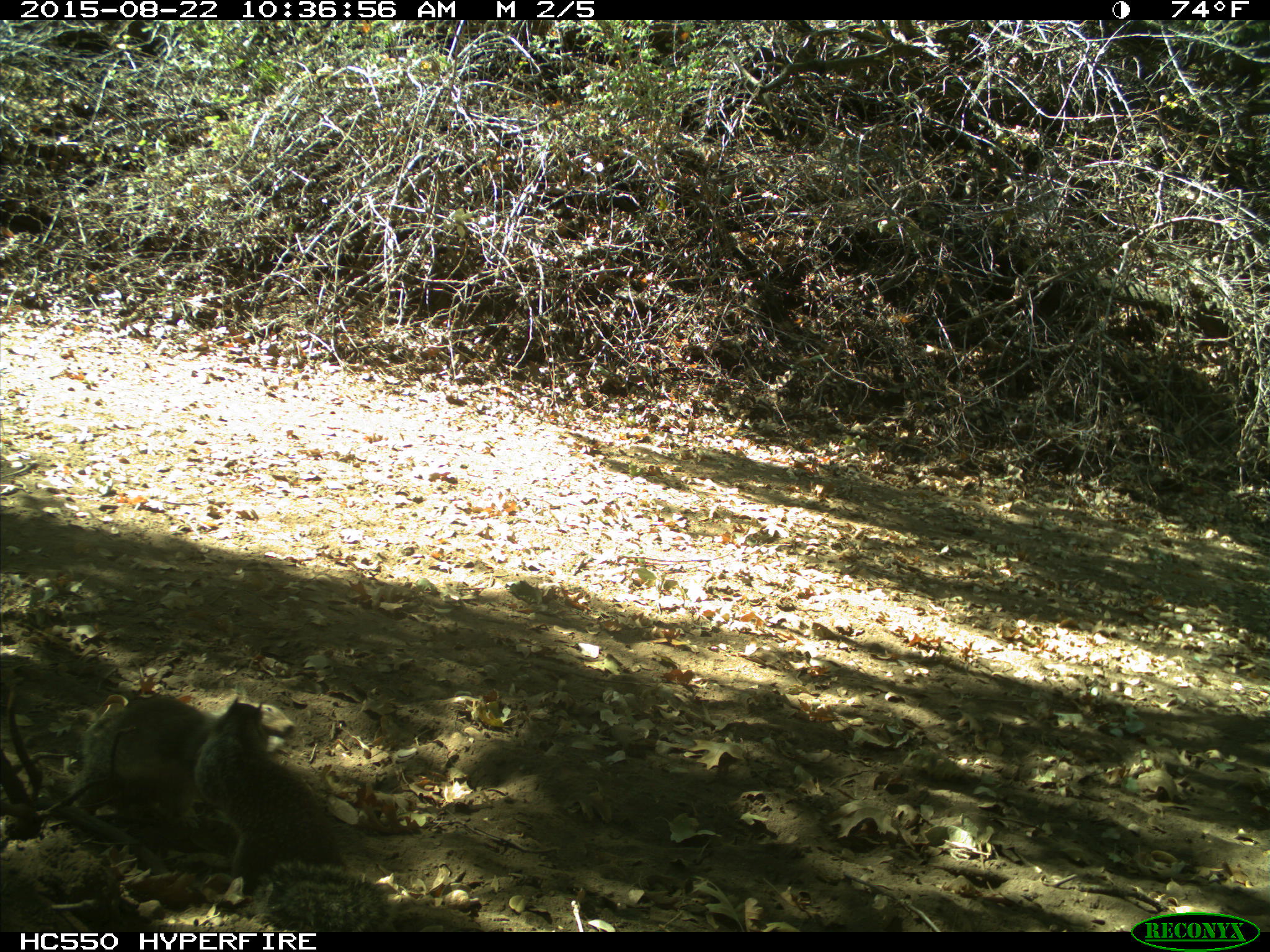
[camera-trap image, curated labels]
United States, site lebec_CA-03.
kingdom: Animalia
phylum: Chordata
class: Mammalia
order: Rodentia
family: Sciuridae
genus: Otospermophilus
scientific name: Otospermophilus beecheyi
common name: california ground squirrel